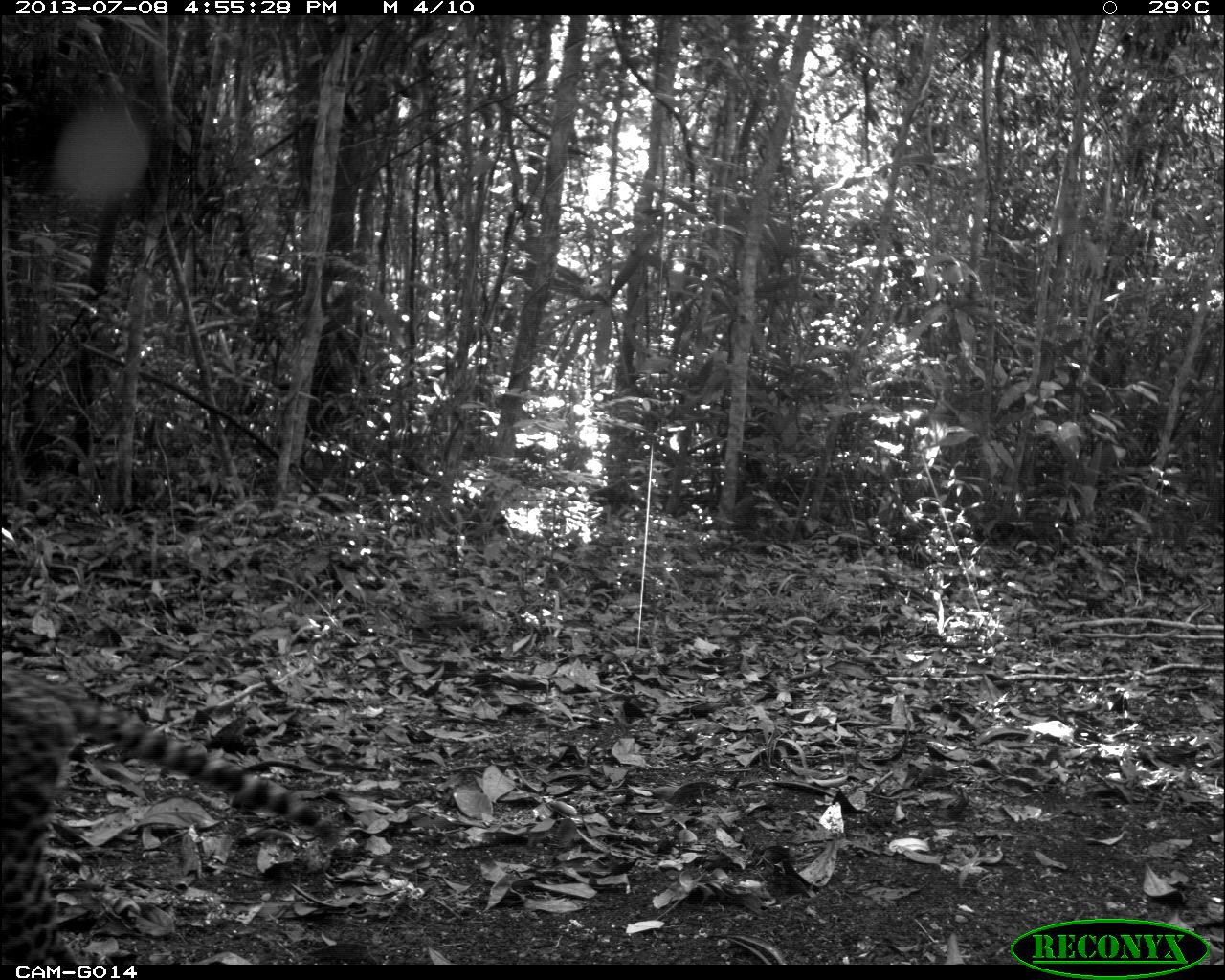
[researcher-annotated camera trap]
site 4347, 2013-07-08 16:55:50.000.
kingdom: Animalia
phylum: Chordata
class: Mammalia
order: Carnivora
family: Felidae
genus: Leopardus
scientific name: Leopardus pardalis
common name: ocelot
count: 1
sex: female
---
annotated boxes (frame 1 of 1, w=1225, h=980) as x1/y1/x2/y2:
leopardus pardalis: 0/662/325/962